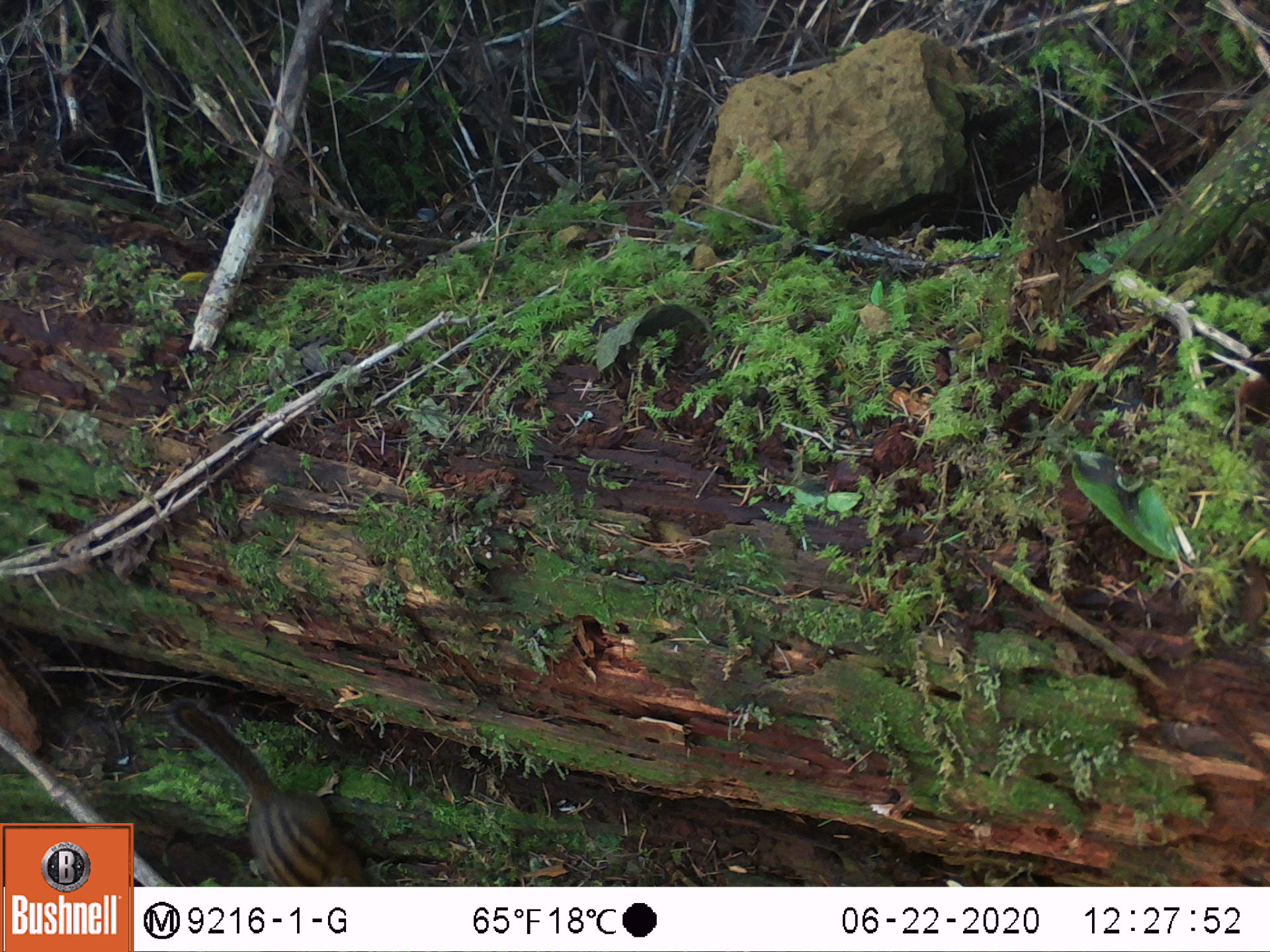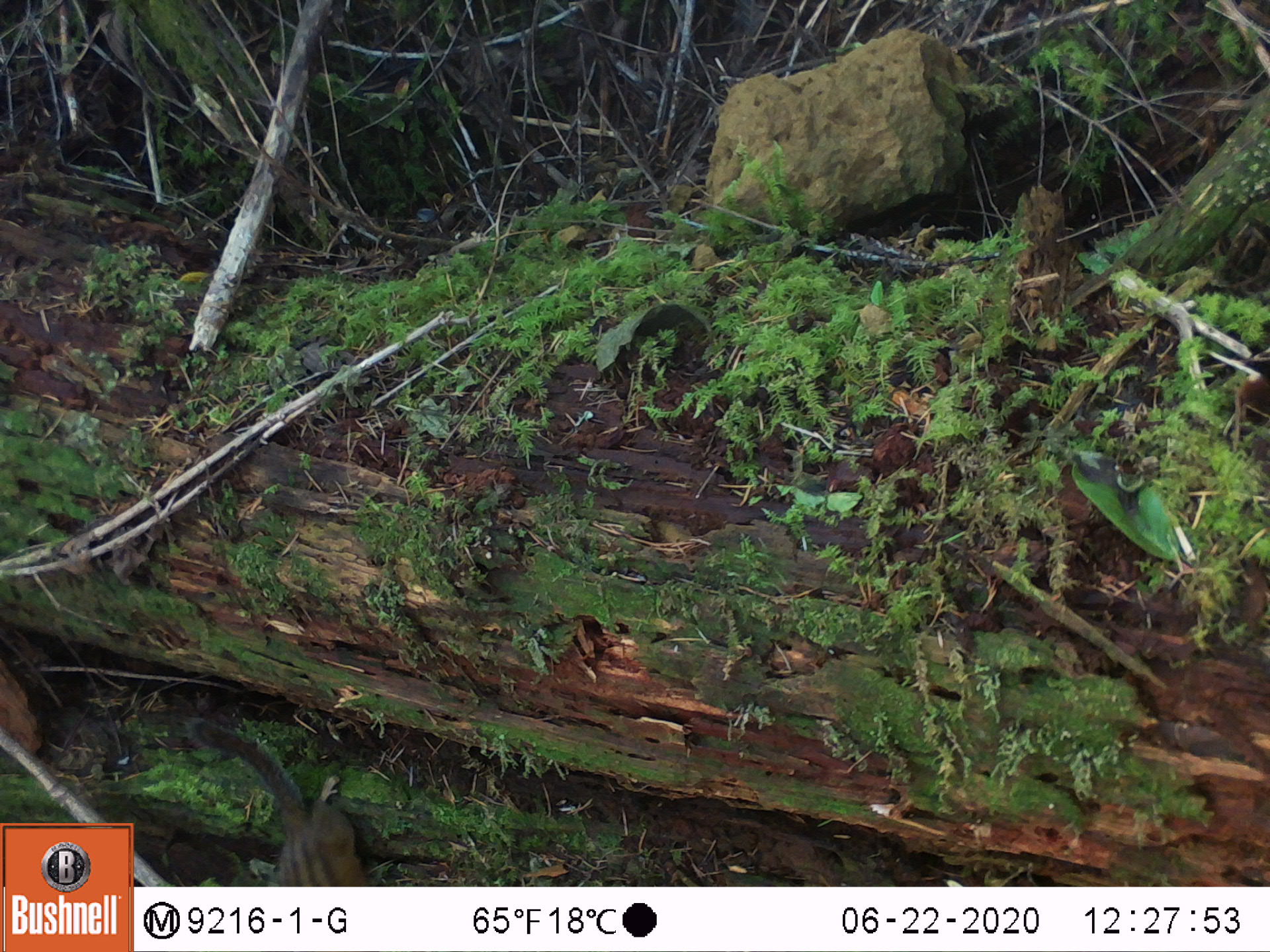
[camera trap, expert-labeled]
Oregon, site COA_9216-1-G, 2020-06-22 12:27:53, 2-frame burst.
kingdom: Animalia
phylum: Chordata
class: Mammalia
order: Rodentia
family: Sciuridae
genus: Neotamias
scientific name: Neotamias townsendii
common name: townsend's chipmunk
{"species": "townsend's chipmunk (Neotamias townsendii)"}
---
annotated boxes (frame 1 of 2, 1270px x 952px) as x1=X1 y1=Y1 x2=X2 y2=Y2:
townsend's chipmunk: x1=164 y1=691 x2=367 y2=881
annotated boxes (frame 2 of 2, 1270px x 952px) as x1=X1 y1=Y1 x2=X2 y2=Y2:
townsend's chipmunk: x1=181 y1=709 x2=375 y2=882